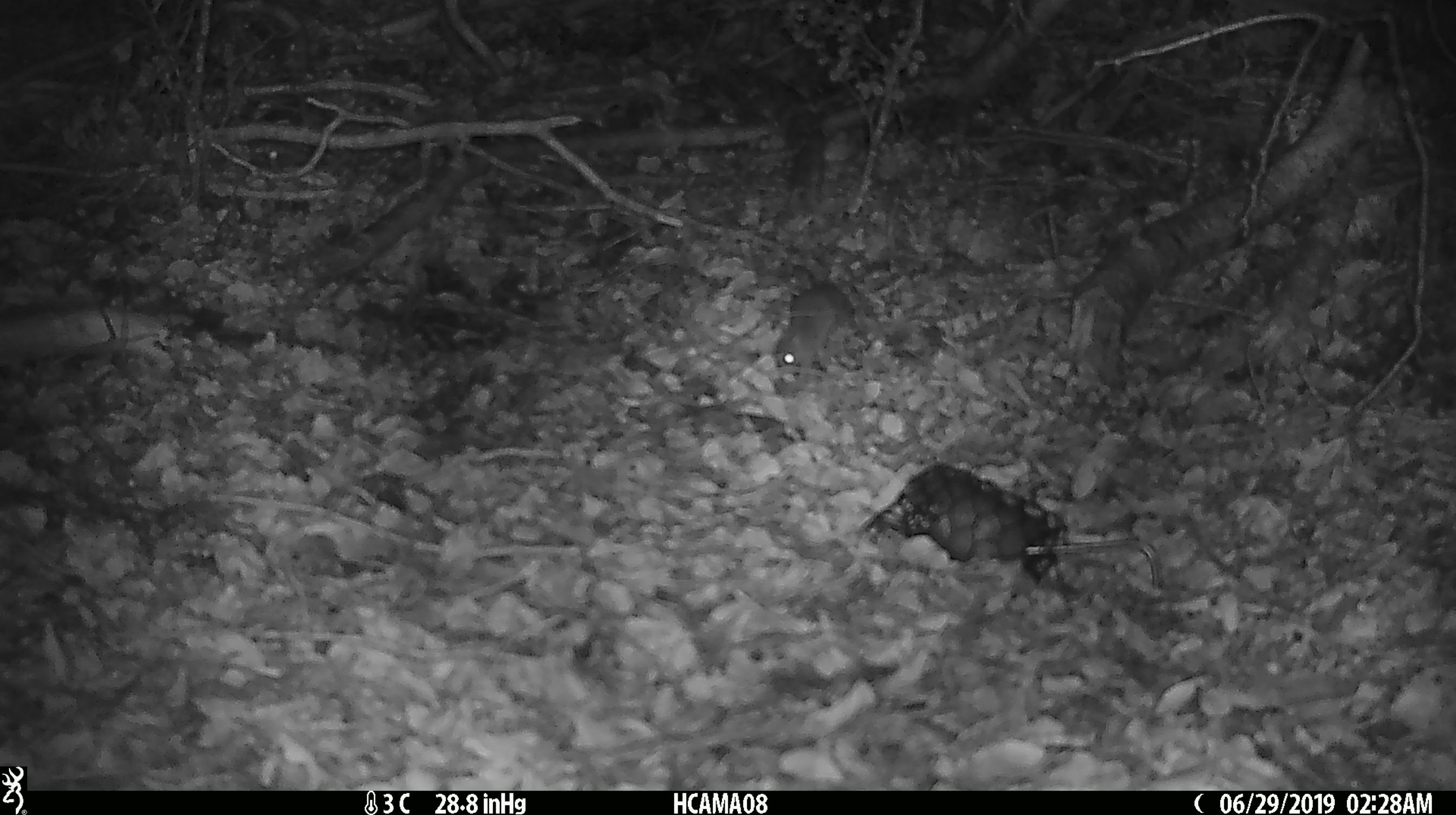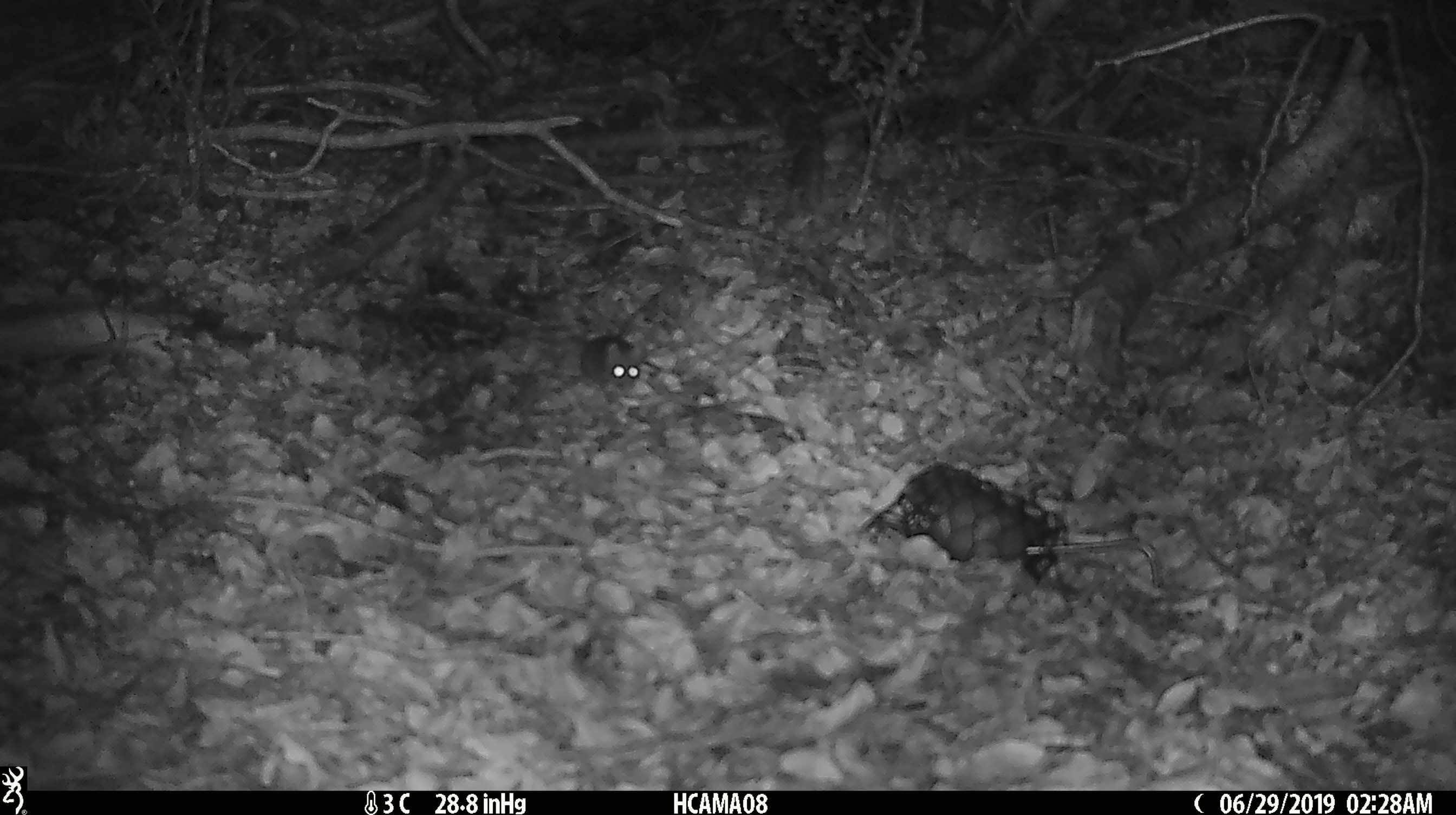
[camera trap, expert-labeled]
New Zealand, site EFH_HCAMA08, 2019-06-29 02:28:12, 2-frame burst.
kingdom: Animalia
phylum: Chordata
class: Mammalia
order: Rodentia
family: Muridae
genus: Mus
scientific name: Mus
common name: mouse